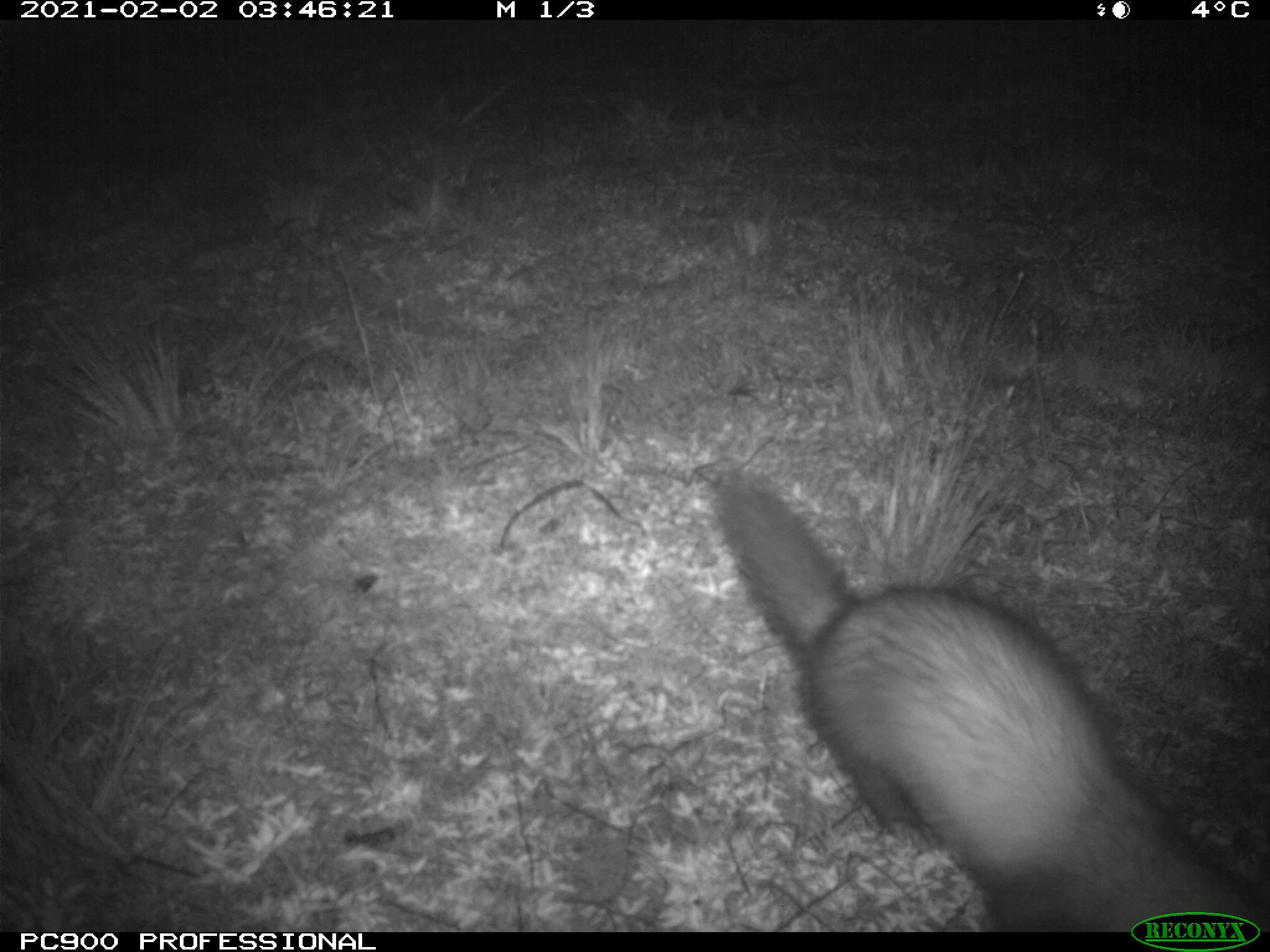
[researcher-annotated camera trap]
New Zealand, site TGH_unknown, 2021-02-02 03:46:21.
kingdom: Animalia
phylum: Chordata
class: Mammalia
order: Carnivora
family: Mustelidae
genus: Mustela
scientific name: Mustela furo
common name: ferret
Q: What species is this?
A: Ferret (Mustela furo).